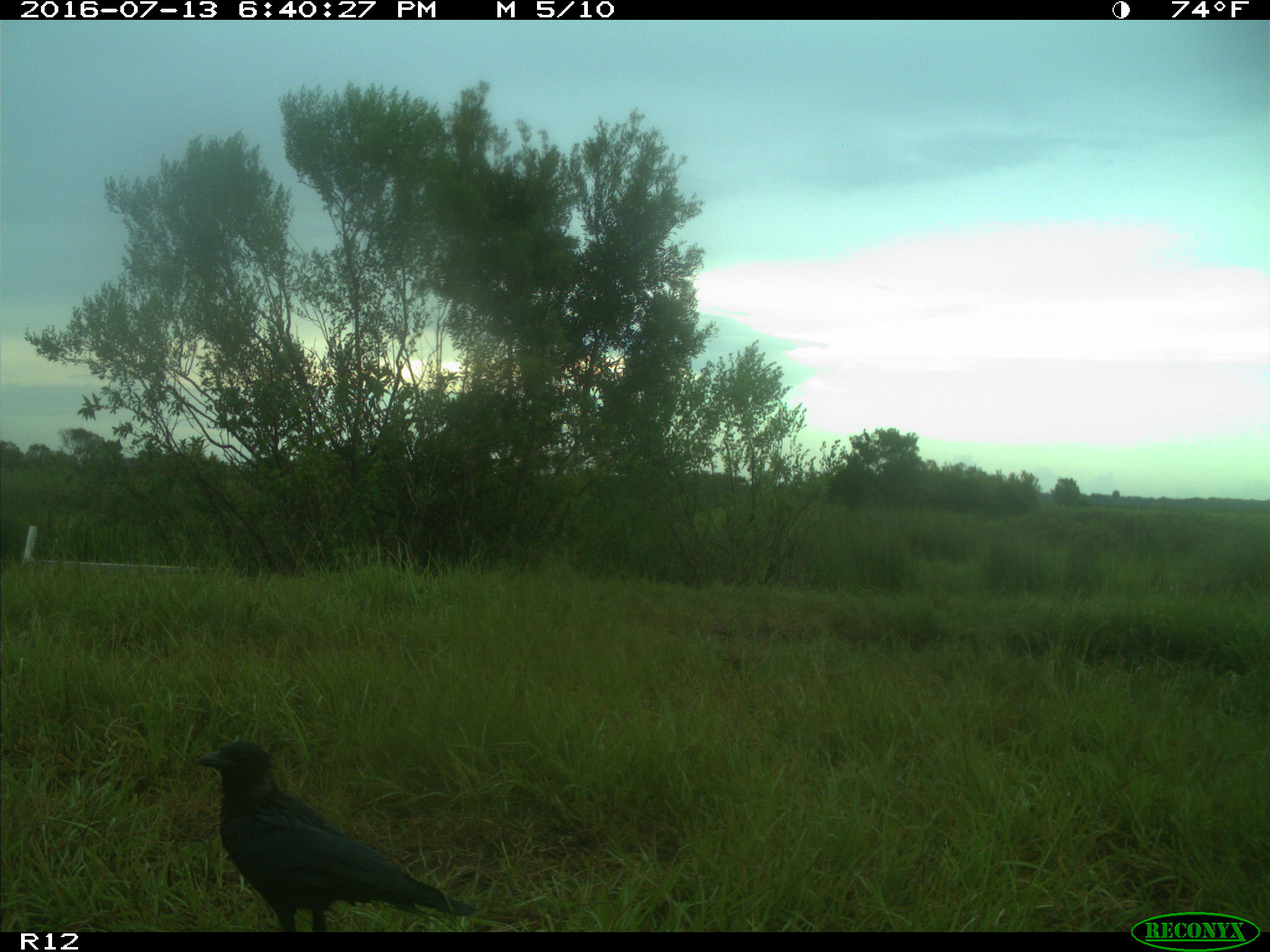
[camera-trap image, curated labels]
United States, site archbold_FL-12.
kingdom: Animalia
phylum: Chordata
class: Aves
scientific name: Aves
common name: birds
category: unidentified bird